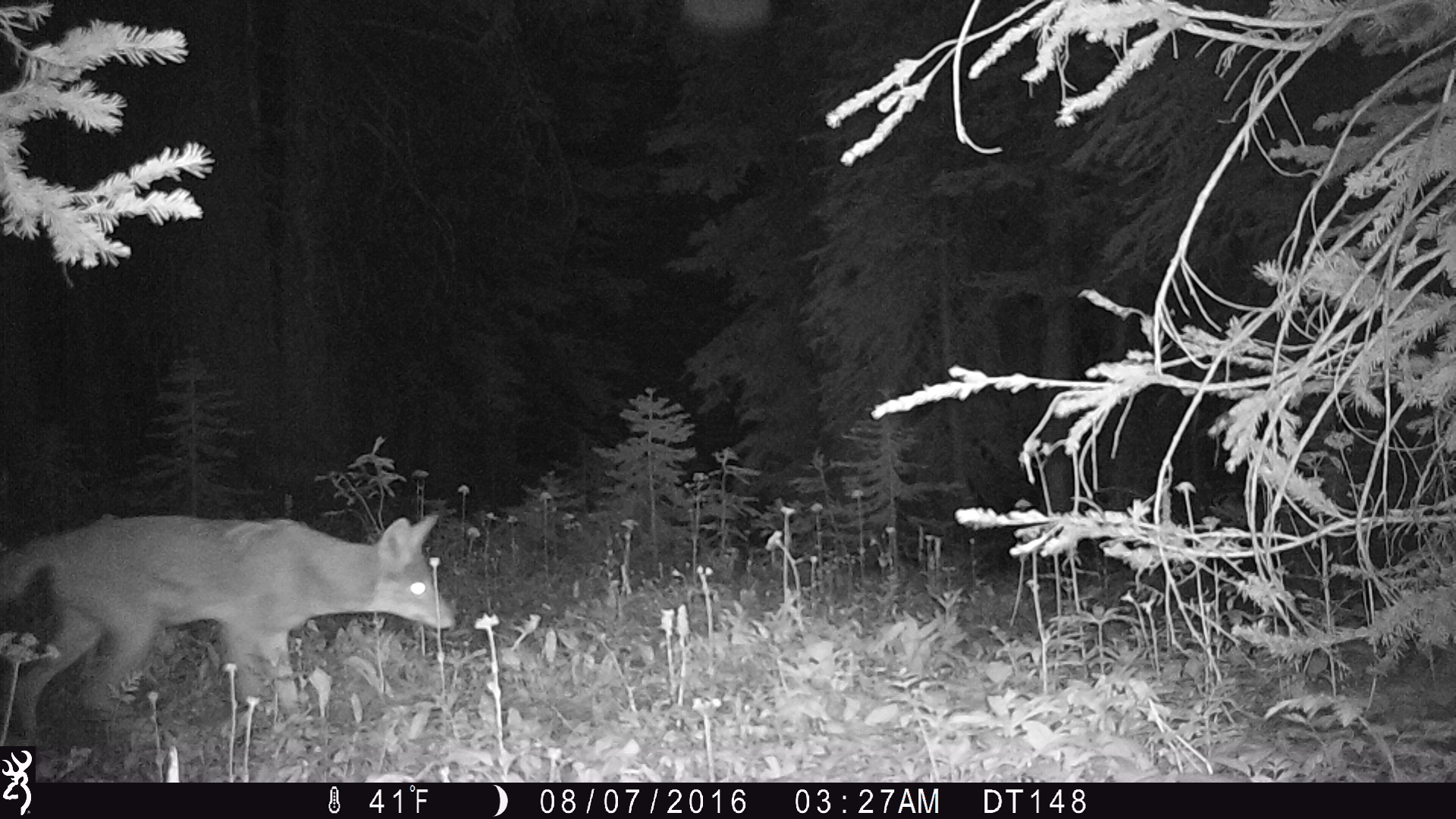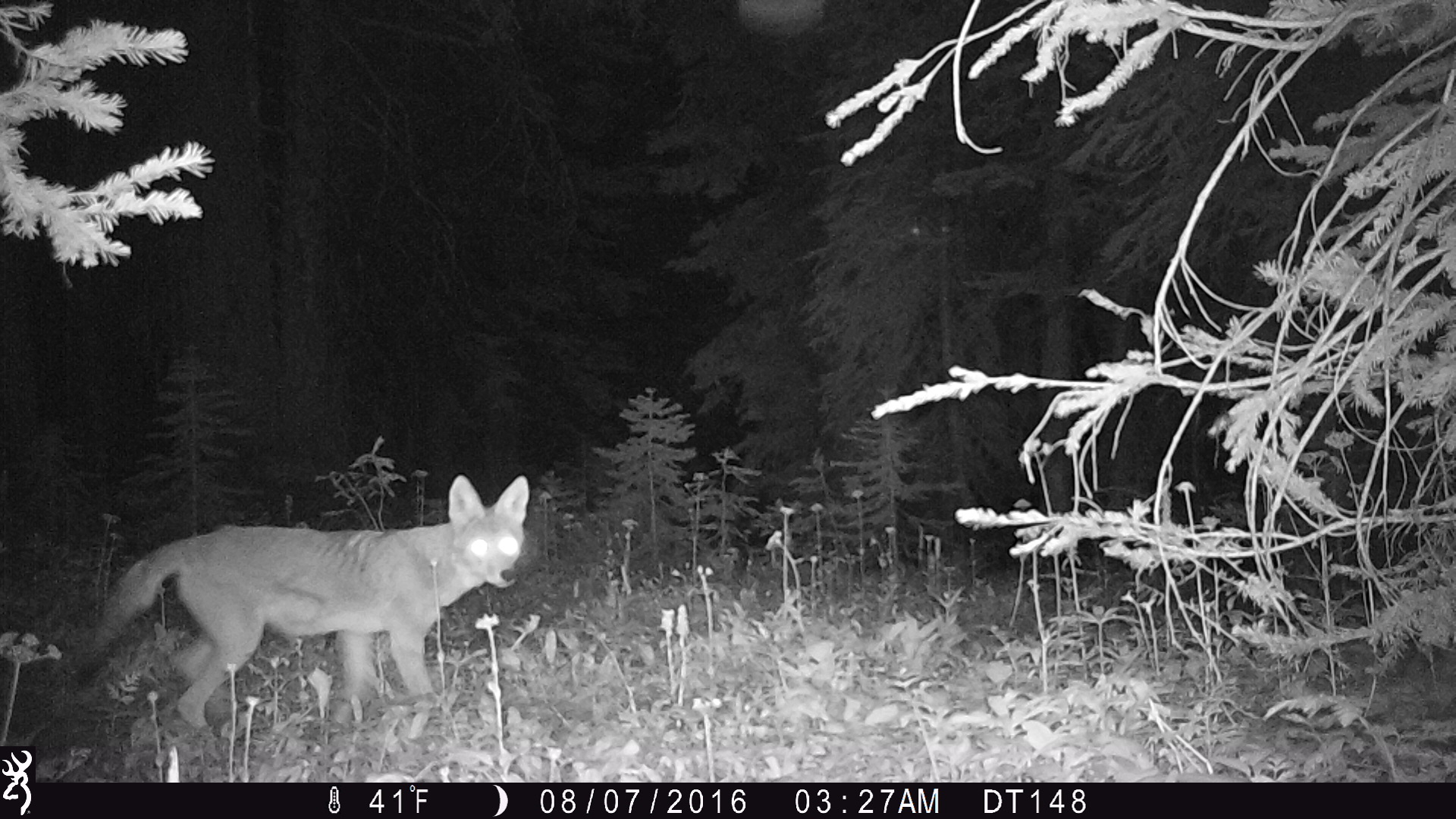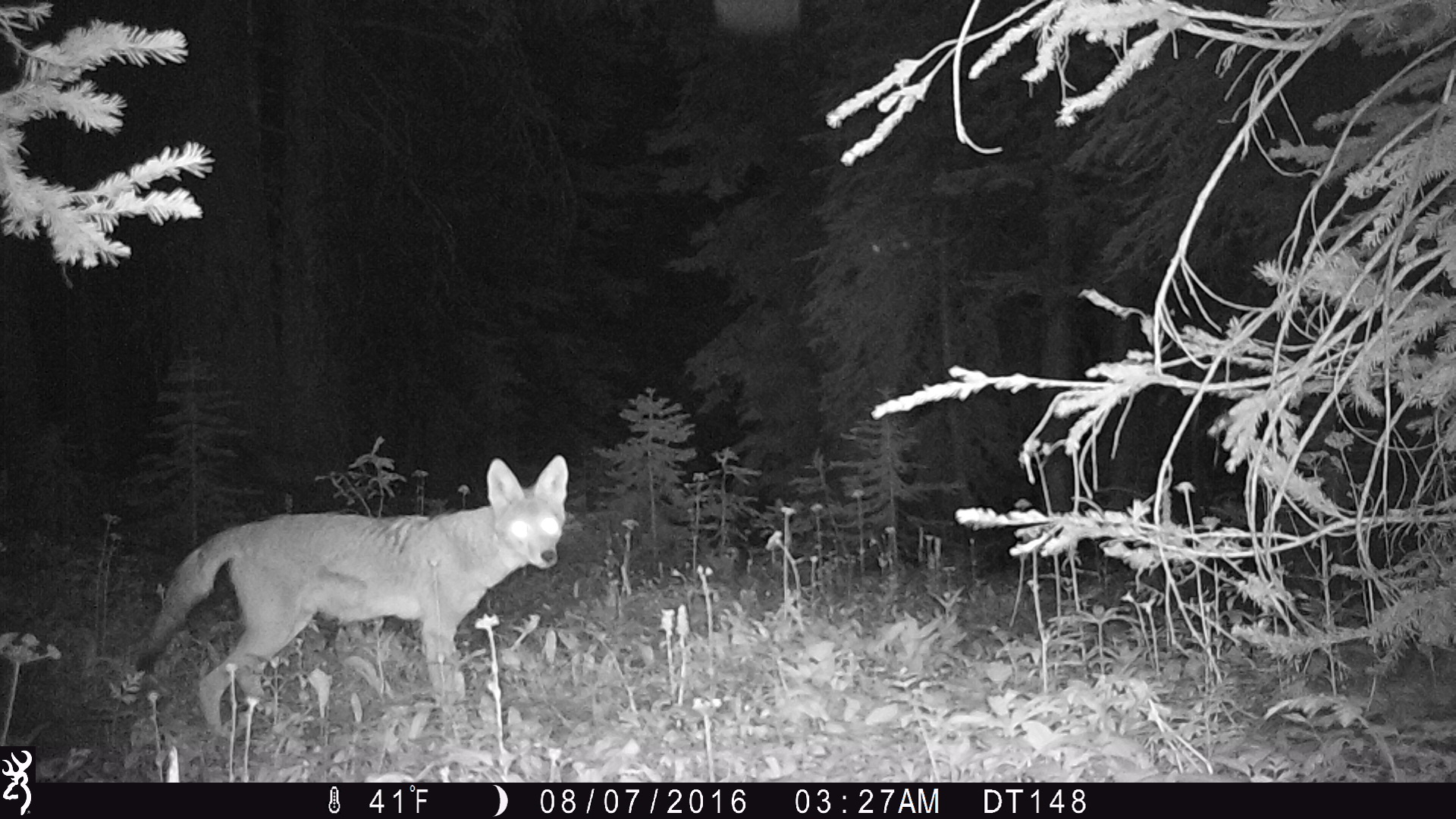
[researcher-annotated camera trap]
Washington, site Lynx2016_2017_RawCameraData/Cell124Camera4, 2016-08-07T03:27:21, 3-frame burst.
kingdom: Animalia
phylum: Chordata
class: Mammalia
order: Carnivora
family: Canidae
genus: Canis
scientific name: Canis latrans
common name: coyote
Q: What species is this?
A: Canis latrans (coyote).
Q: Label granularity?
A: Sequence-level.